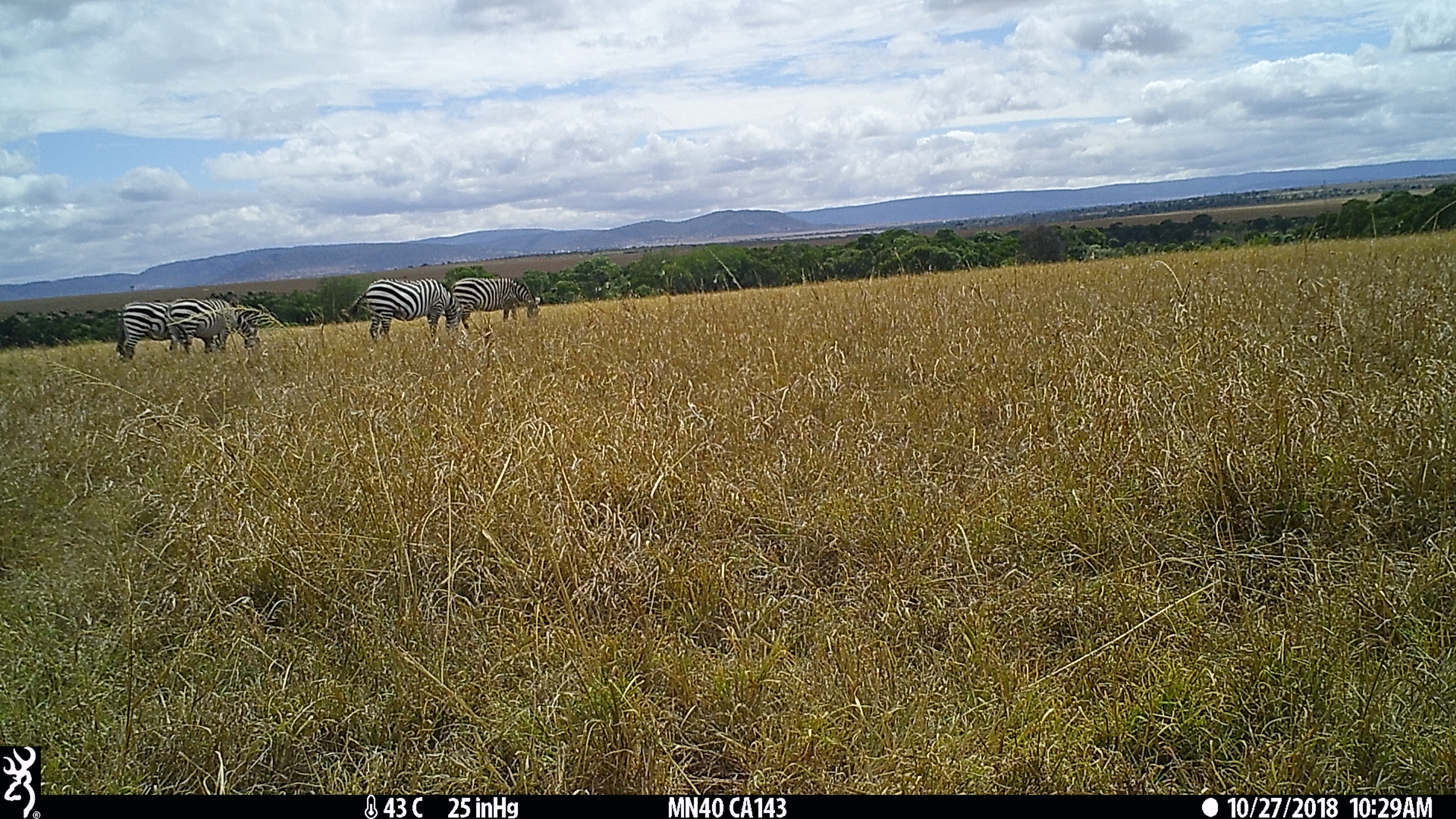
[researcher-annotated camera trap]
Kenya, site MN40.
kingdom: Animalia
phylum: Chordata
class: Mammalia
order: Perissodactyla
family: Equidae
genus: Equus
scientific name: Equus quagga burchellii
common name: burchell's zebra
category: zebra